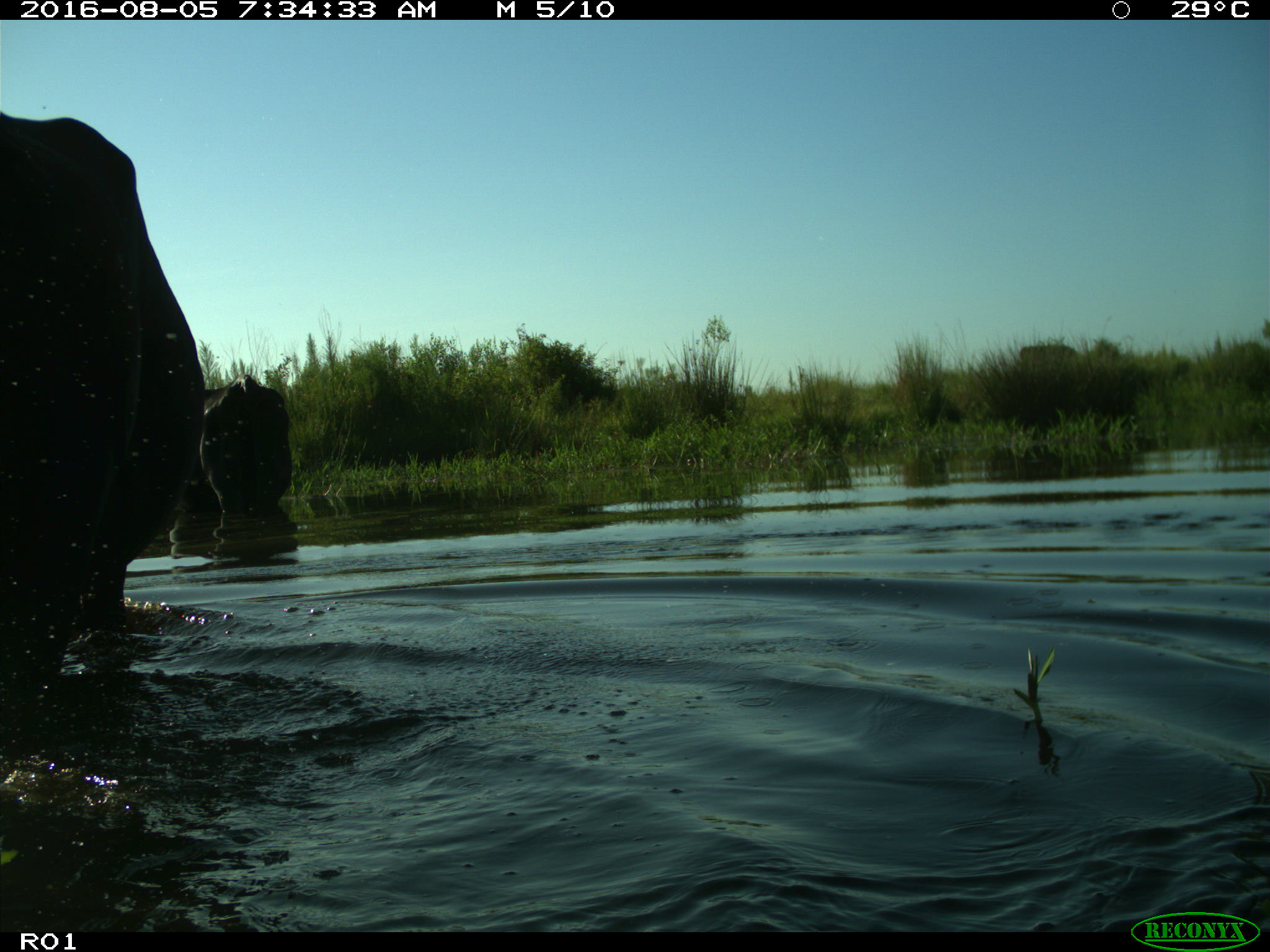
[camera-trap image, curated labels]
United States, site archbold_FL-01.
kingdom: Animalia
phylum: Chordata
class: Mammalia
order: Artiodactyla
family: Bovidae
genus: Bos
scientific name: Bos taurus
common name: domestic cow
Bos taurus (domestic cow).